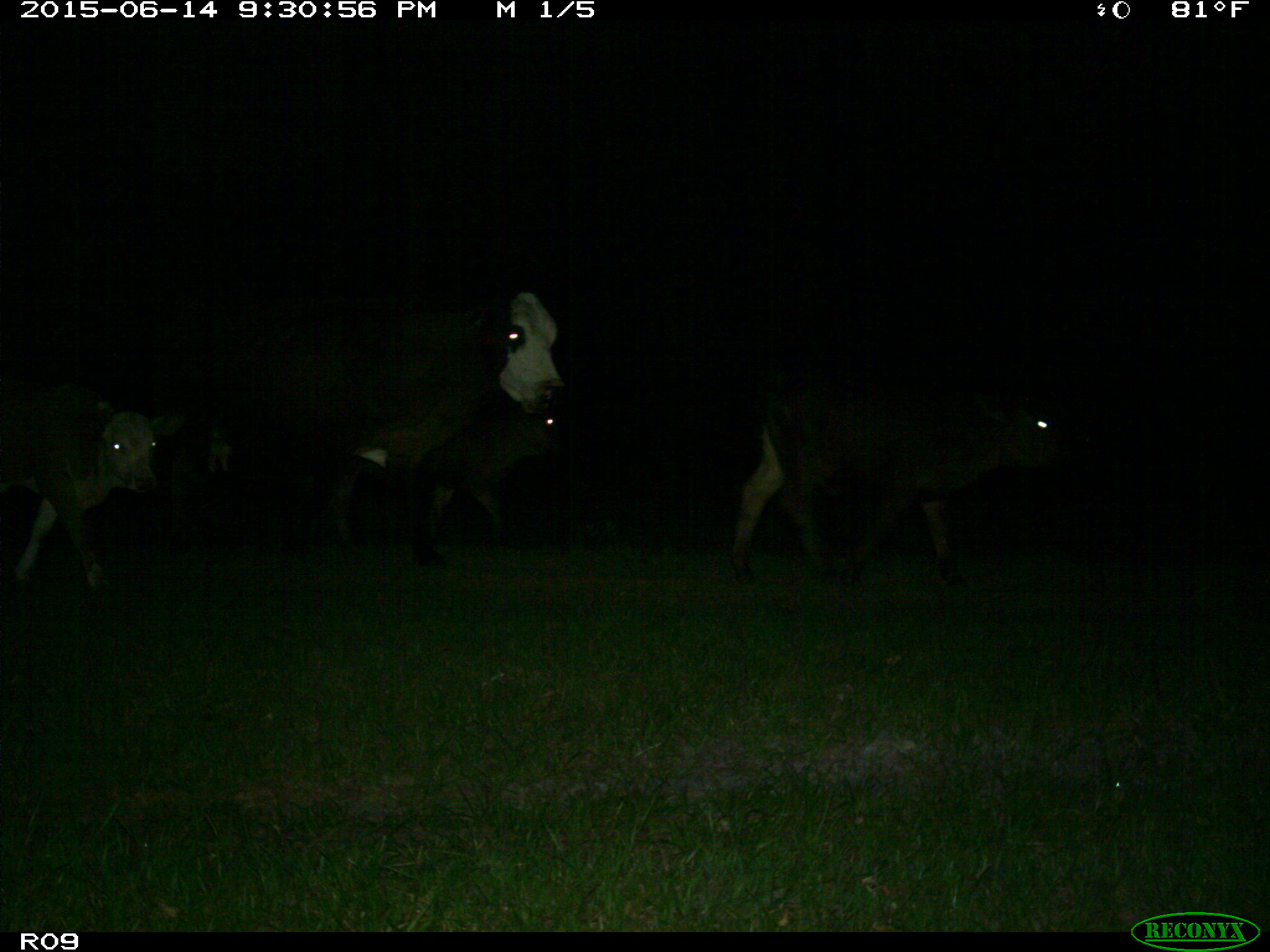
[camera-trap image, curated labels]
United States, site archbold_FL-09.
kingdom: Animalia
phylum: Chordata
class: Mammalia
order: Artiodactyla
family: Bovidae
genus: Bos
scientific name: Bos taurus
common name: domestic cow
Bos taurus (domestic cow).